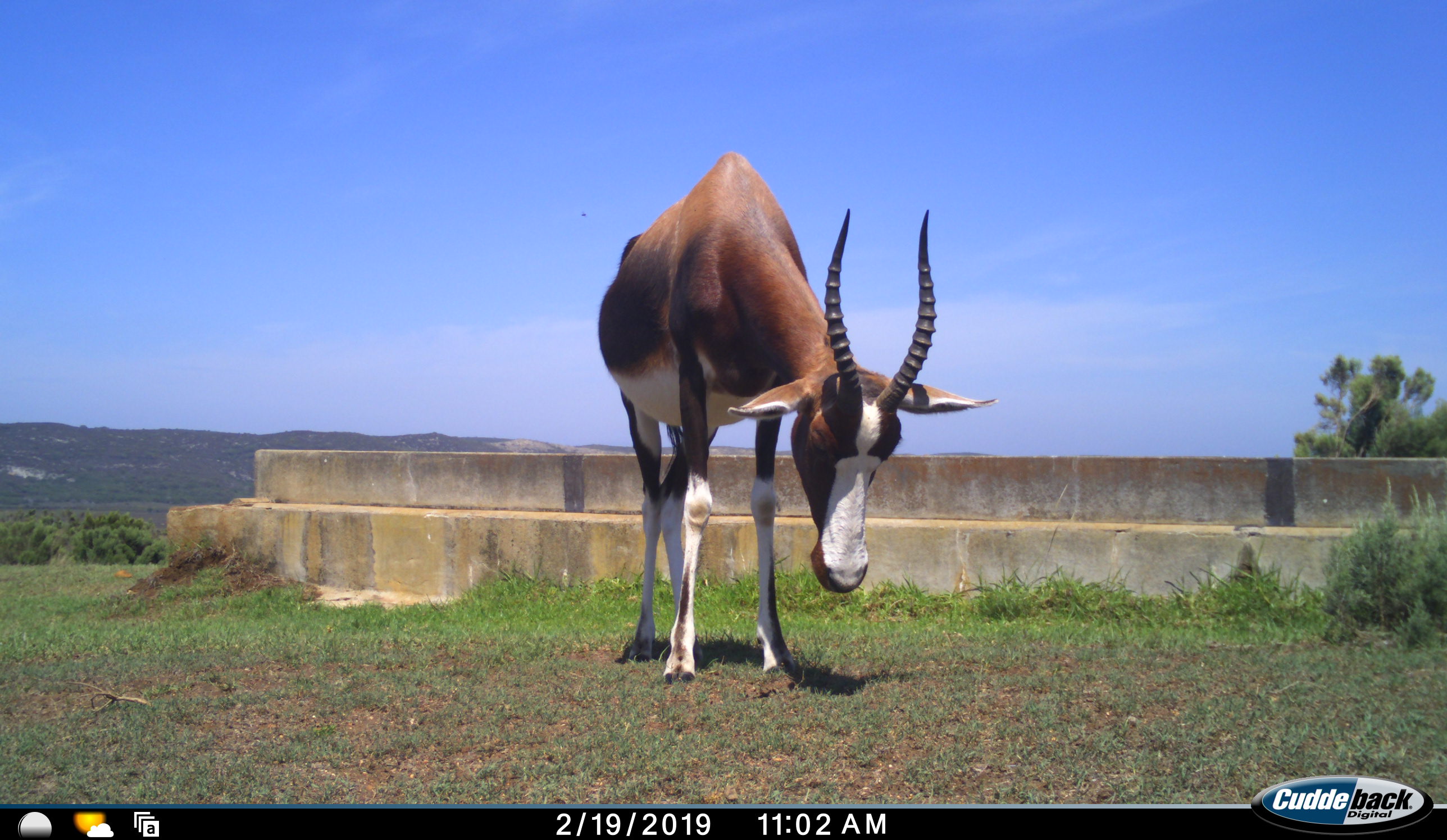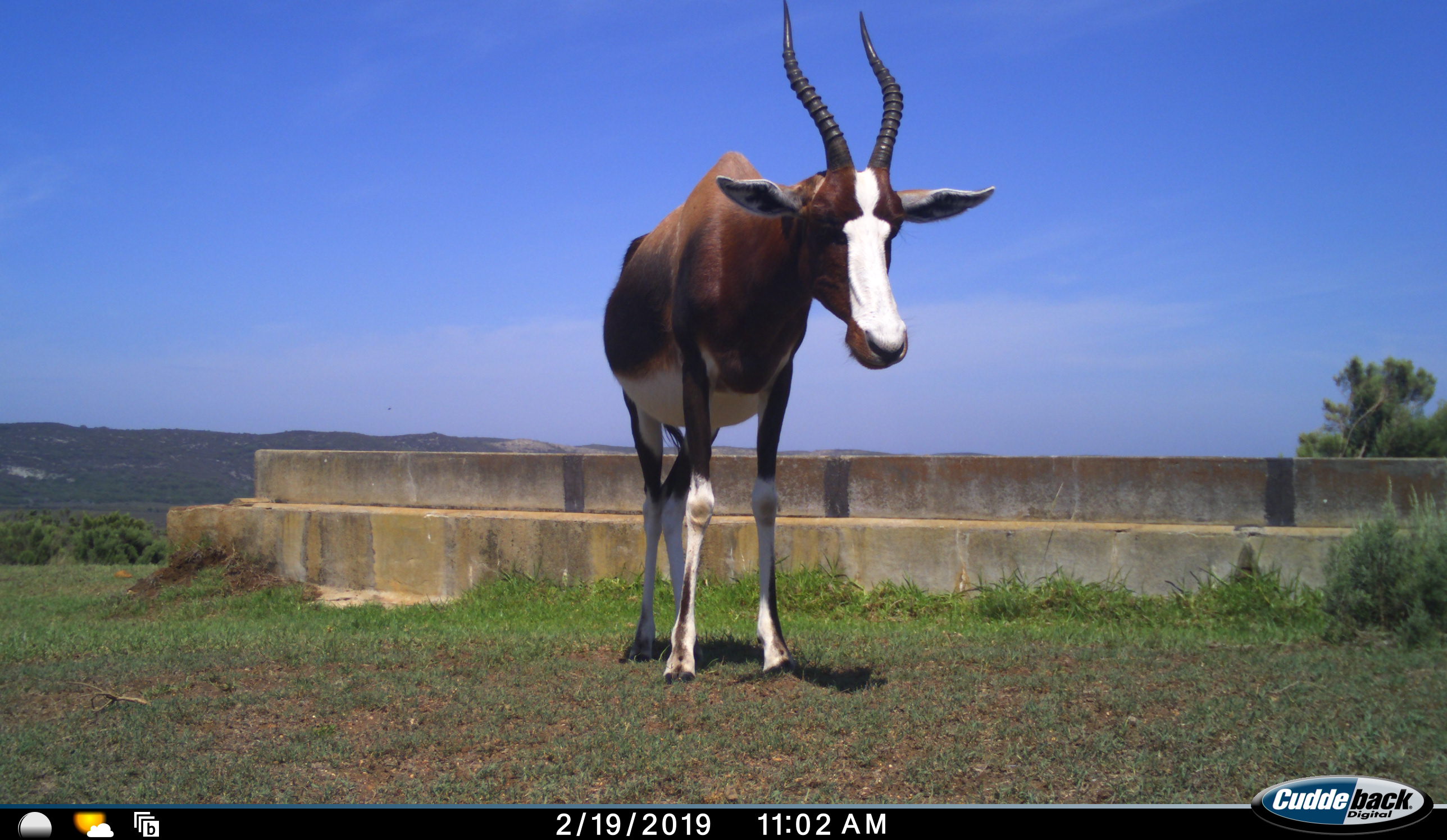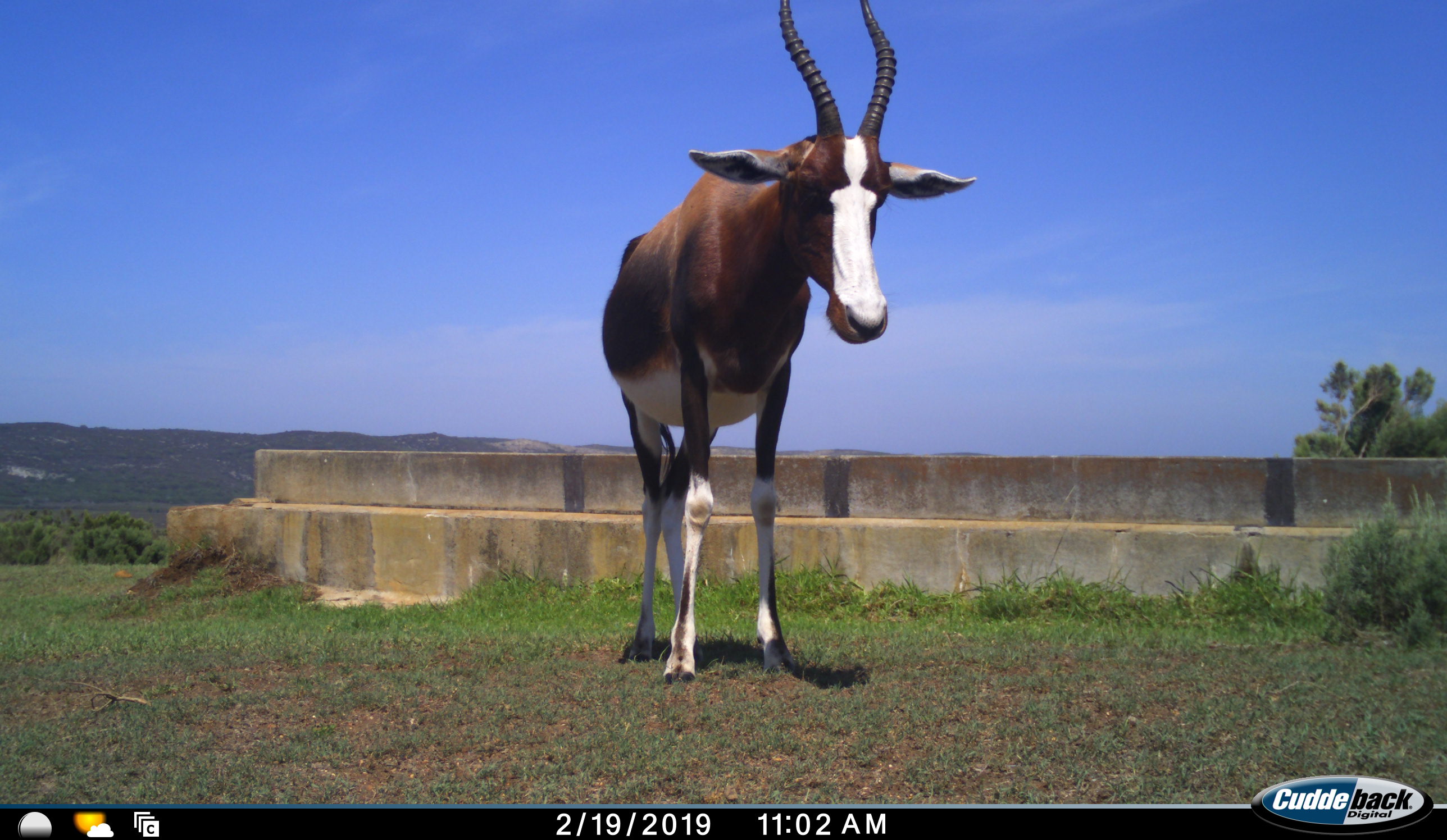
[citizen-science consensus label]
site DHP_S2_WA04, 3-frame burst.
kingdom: Animalia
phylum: Chordata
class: Mammalia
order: Artiodactyla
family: Bovidae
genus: Damaliscus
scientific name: Damaliscus pygargus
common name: bontebok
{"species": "bontebok (Damaliscus pygargus)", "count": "1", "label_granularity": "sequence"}